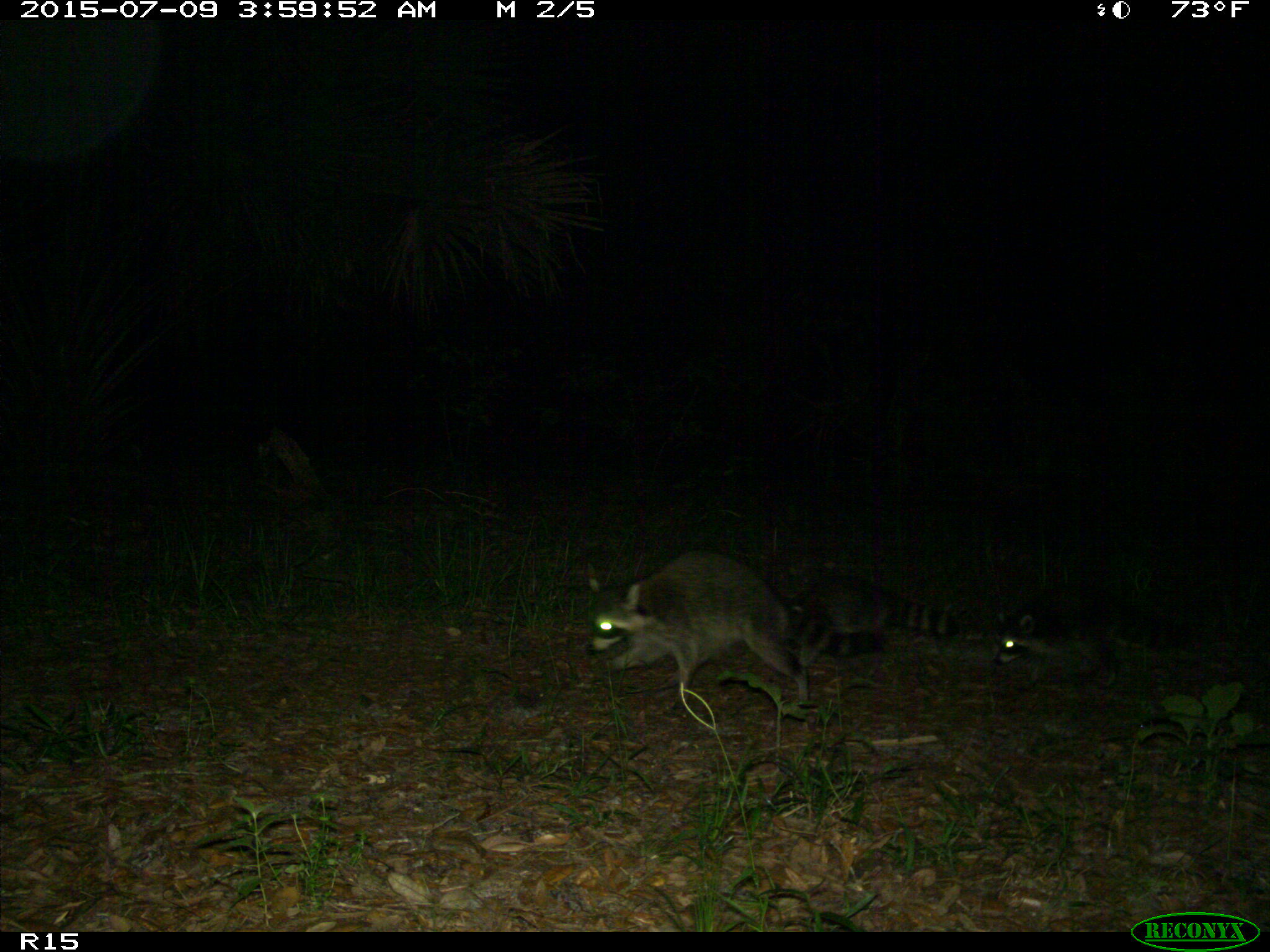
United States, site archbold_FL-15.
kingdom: Animalia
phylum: Chordata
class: Mammalia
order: Carnivora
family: Procyonidae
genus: Procyon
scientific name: Procyon lotor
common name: common raccoon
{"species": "Procyon lotor (common raccoon)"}